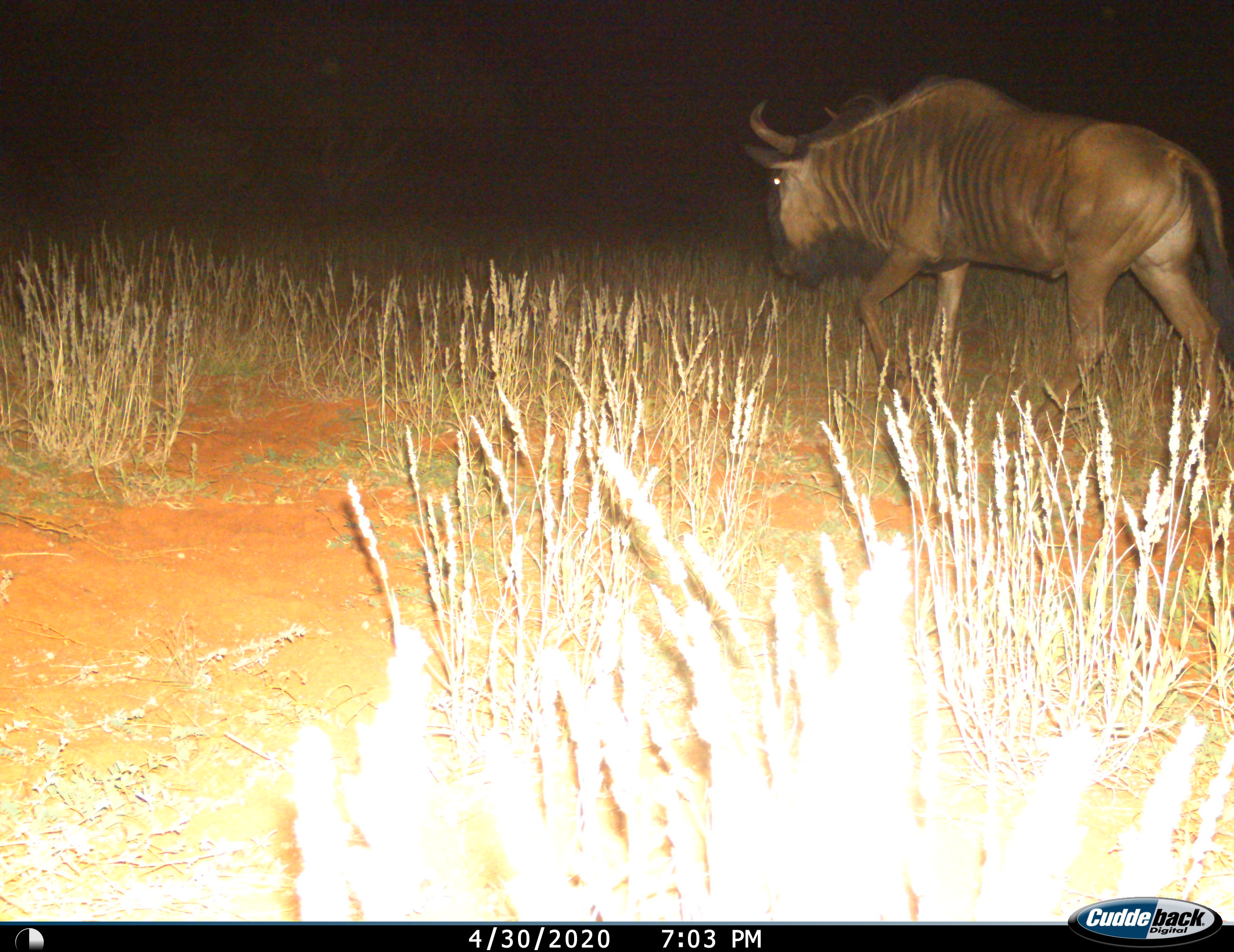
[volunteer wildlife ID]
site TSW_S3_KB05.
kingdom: Animalia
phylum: Chordata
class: Mammalia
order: Artiodactyla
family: Bovidae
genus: Connochaetes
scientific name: Connochaetes taurinus taurinus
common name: blue wildebeest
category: wildebeestblue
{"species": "wildebeestblue (blue wildebeest) (Connochaetes taurinus taurinus)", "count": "1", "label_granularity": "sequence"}